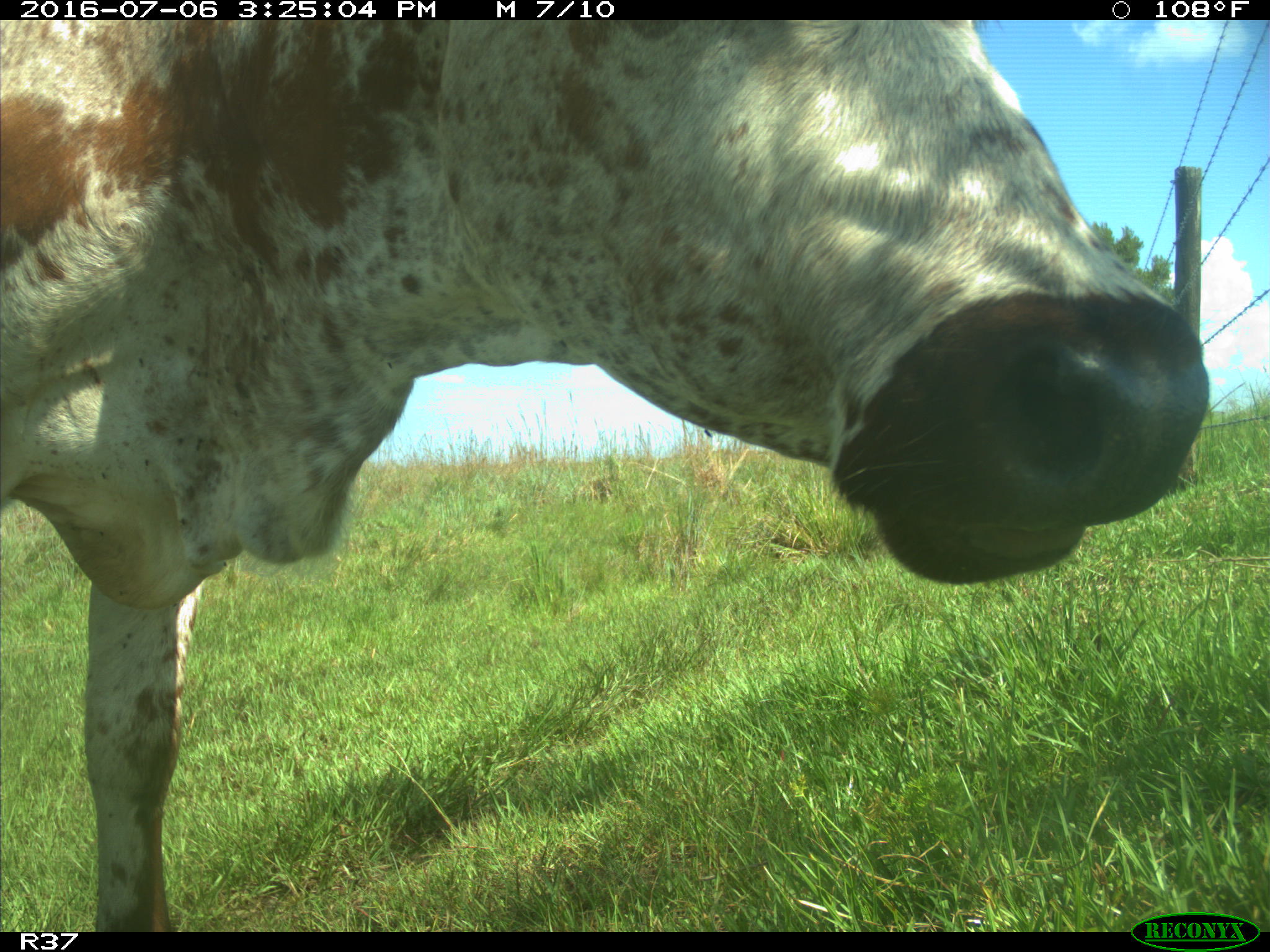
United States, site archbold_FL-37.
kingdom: Animalia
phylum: Chordata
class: Mammalia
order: Artiodactyla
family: Bovidae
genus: Bos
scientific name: Bos taurus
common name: domestic cow